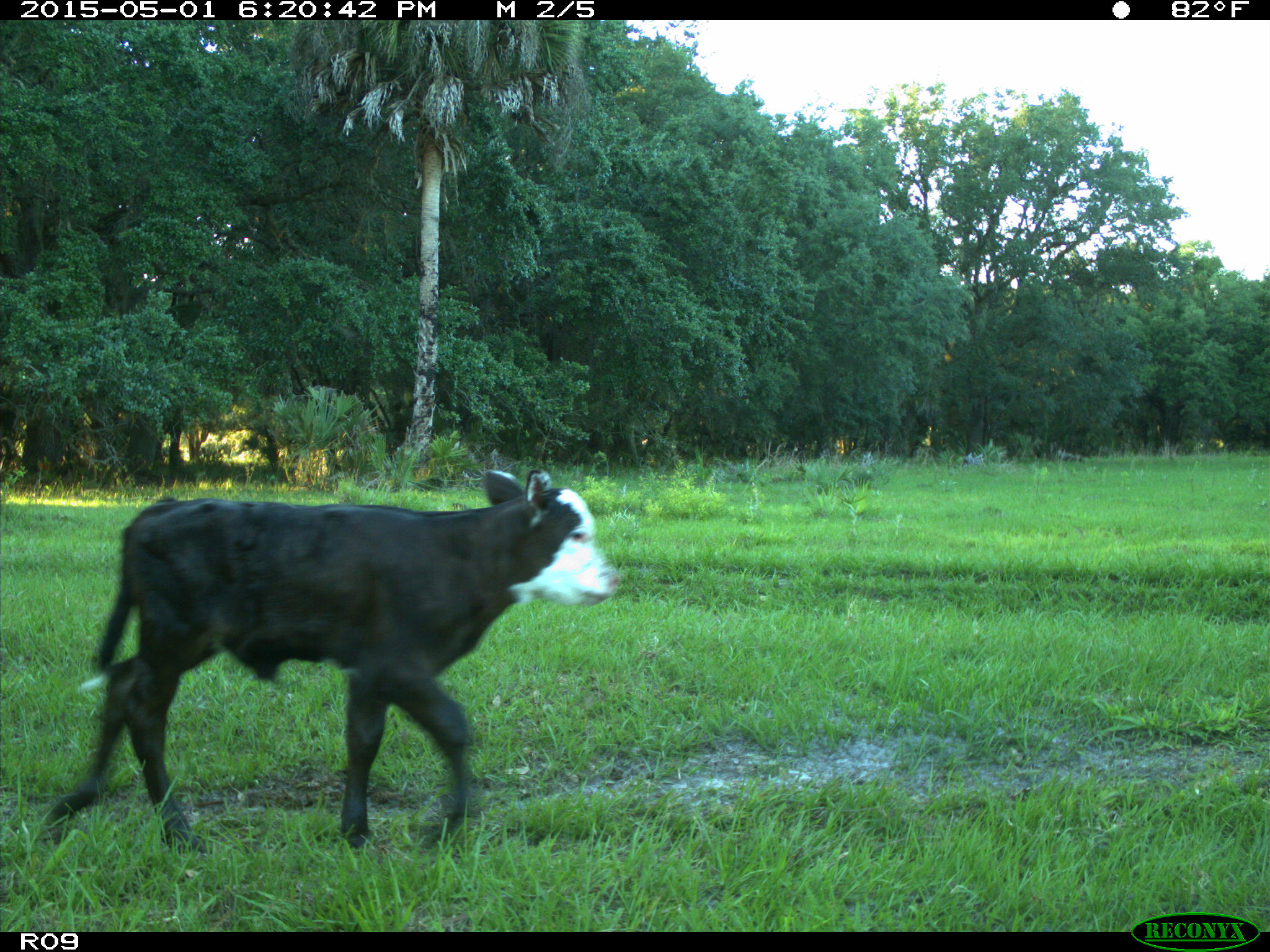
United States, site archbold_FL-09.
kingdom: Animalia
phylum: Chordata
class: Mammalia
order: Artiodactyla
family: Bovidae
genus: Bos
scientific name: Bos taurus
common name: domestic cow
Bos taurus (domestic cow).